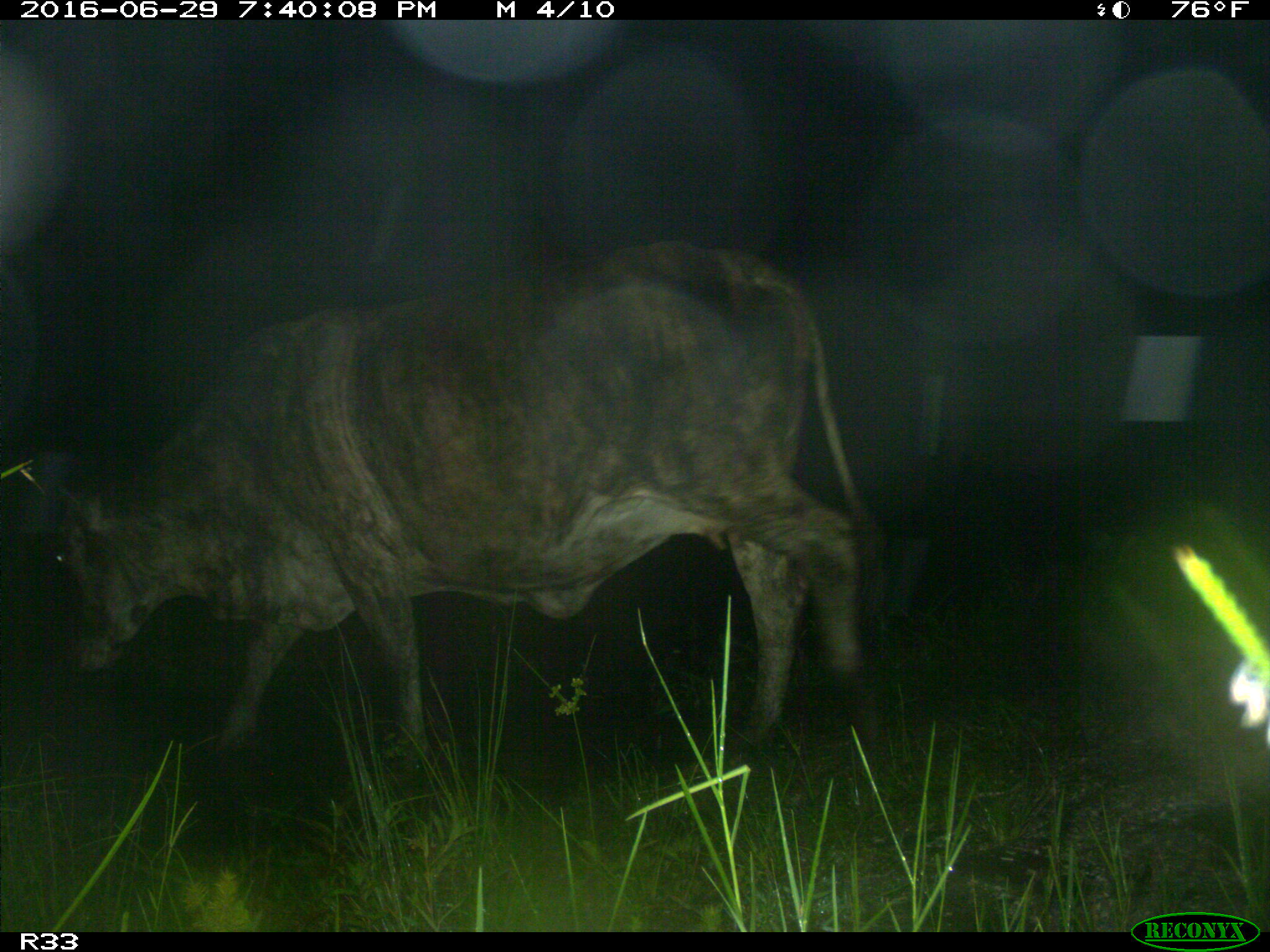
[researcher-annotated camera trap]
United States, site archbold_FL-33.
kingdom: Animalia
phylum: Chordata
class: Mammalia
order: Artiodactyla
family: Bovidae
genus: Bos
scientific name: Bos taurus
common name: domestic cow